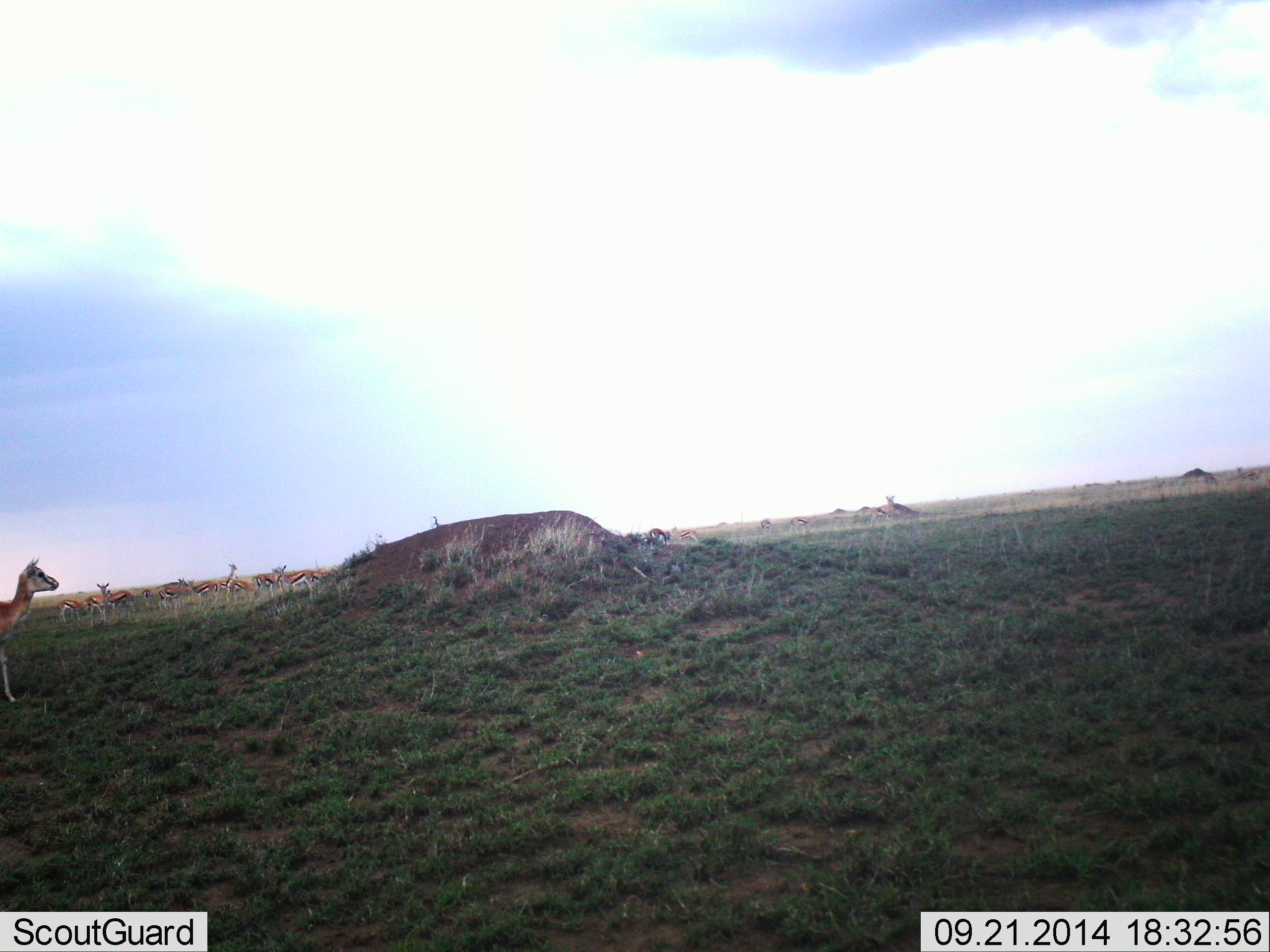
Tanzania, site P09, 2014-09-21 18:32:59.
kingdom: Animalia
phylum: Chordata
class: Mammalia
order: Artiodactyla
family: Bovidae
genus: Eudorcas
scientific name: Eudorcas thomsonii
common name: thomson's gazelle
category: gazellethomsons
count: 11-50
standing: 77%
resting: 0%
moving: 8%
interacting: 0%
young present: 8%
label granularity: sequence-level